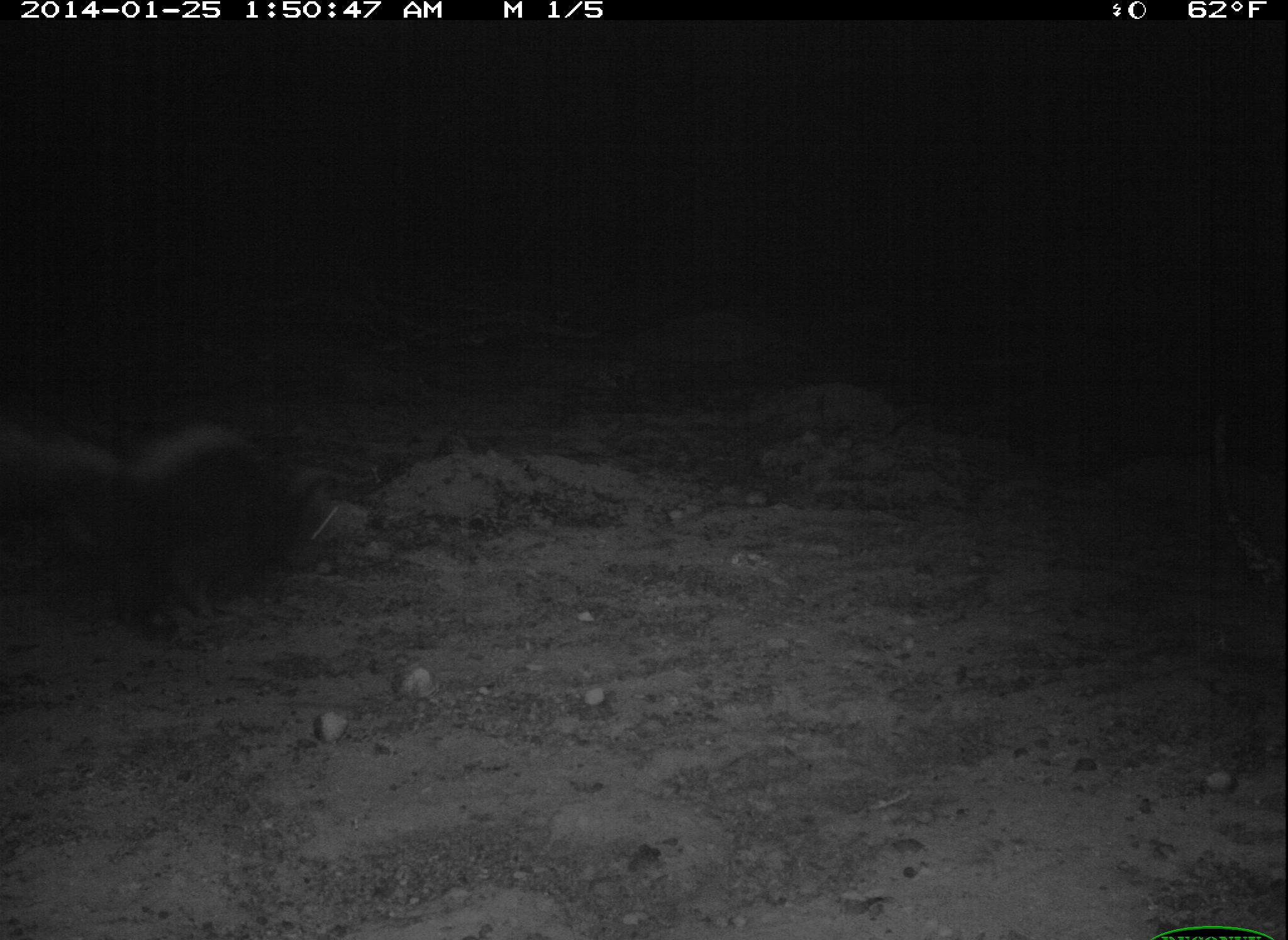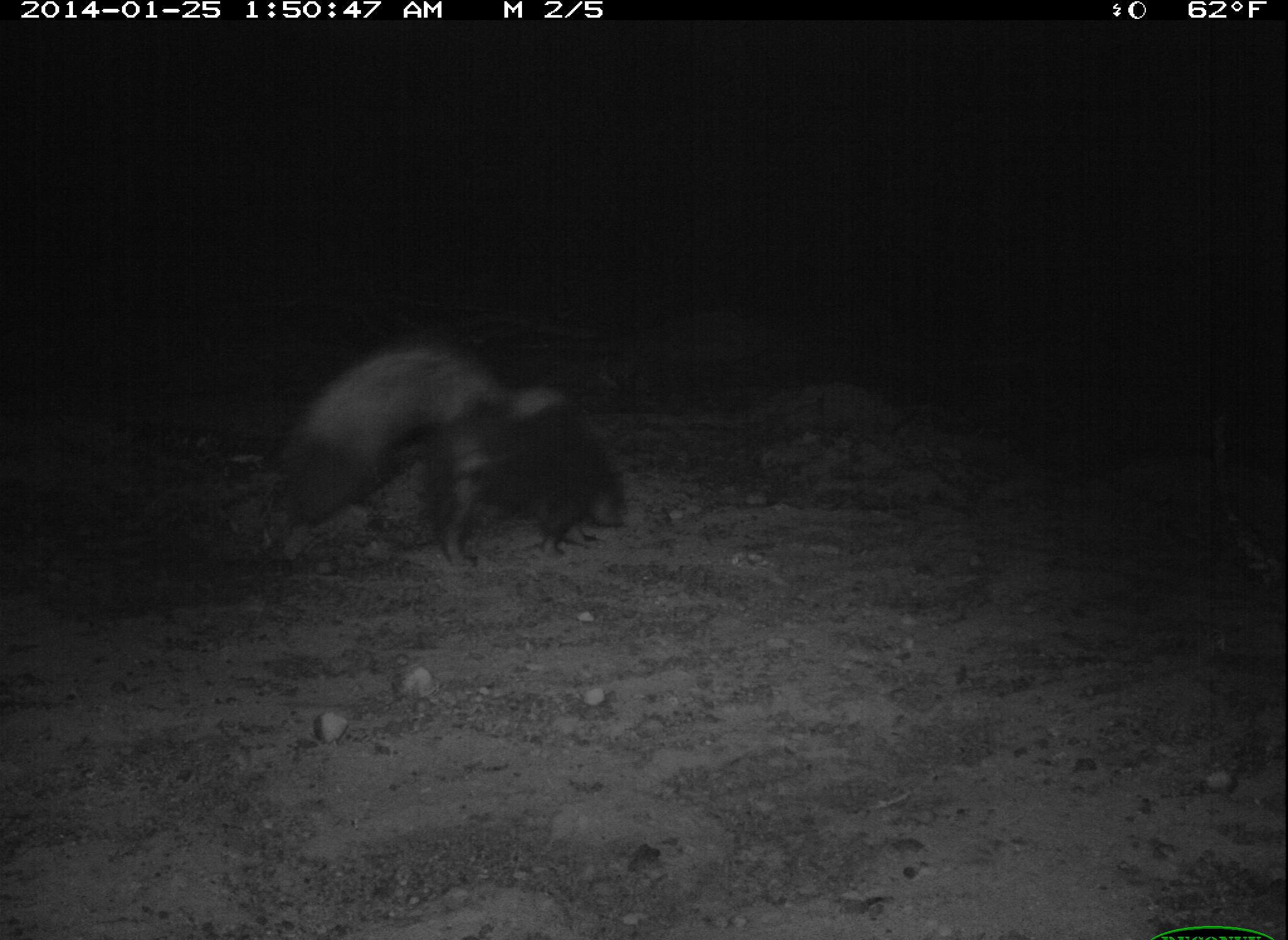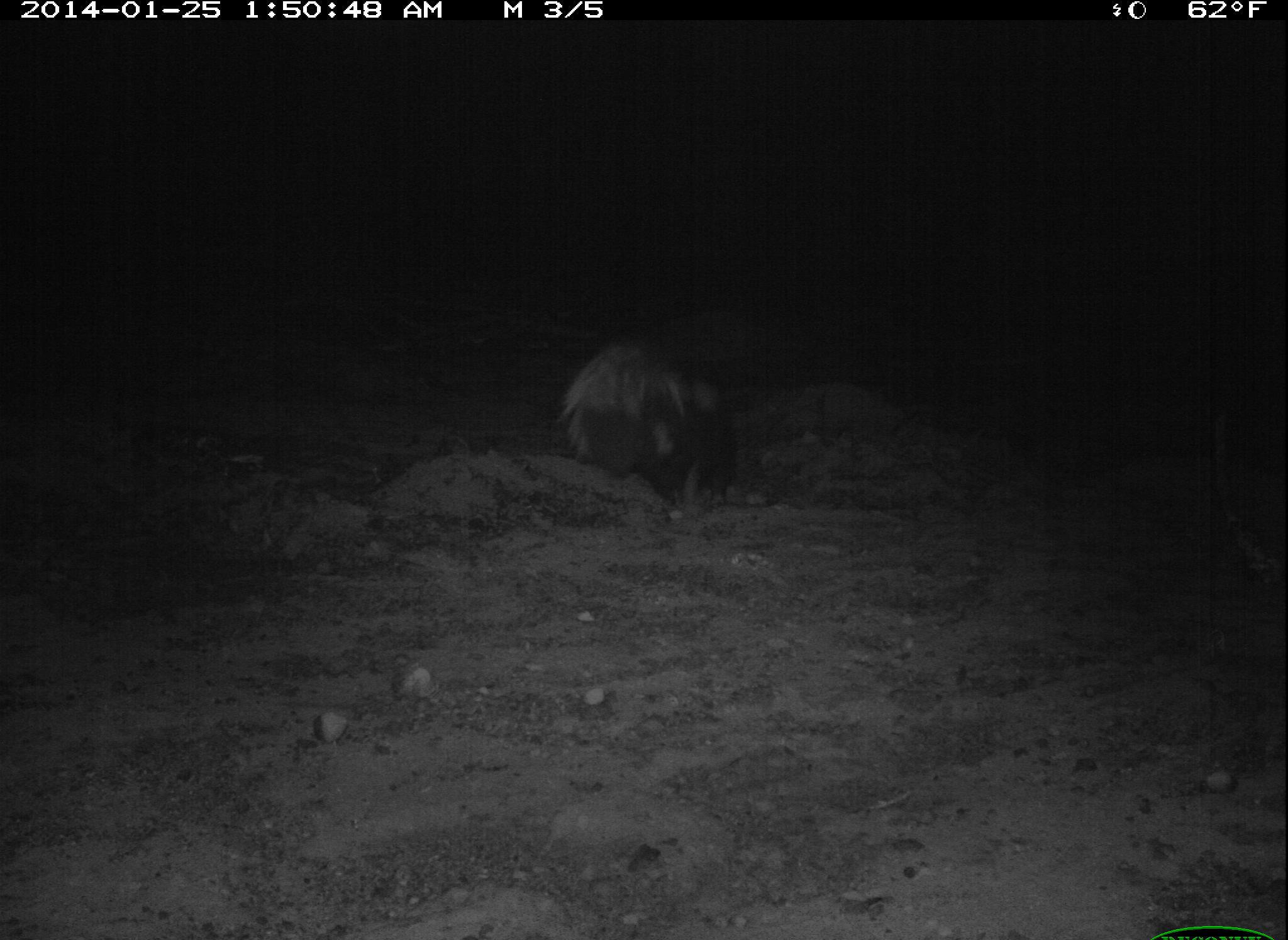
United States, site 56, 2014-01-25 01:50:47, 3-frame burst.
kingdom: Animalia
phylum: Chordata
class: Mammalia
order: Carnivora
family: Mephitidae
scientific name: Mephitidae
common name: skunk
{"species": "skunk (Mephitidae)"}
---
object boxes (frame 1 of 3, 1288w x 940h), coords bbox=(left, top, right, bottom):
skunk: bbox=(4, 396, 314, 650)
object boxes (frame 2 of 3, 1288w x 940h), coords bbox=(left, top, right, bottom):
skunk: bbox=(270, 334, 628, 583)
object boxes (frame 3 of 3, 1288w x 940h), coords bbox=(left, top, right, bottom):
skunk: bbox=(555, 332, 775, 522)